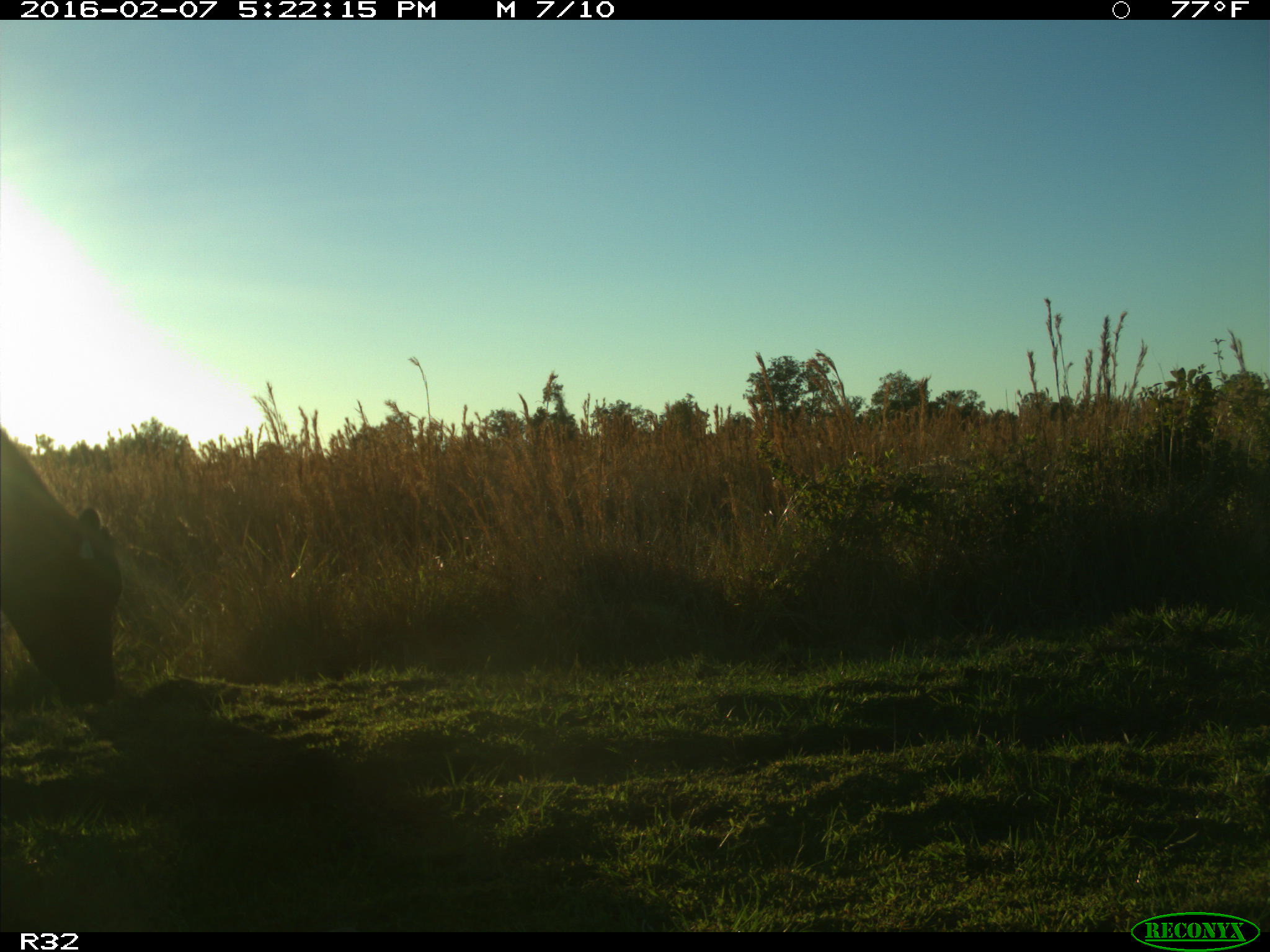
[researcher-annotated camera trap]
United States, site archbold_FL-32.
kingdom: Animalia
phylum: Chordata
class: Mammalia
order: Artiodactyla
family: Bovidae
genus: Bos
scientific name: Bos taurus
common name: domestic cow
Bos taurus (domestic cow).